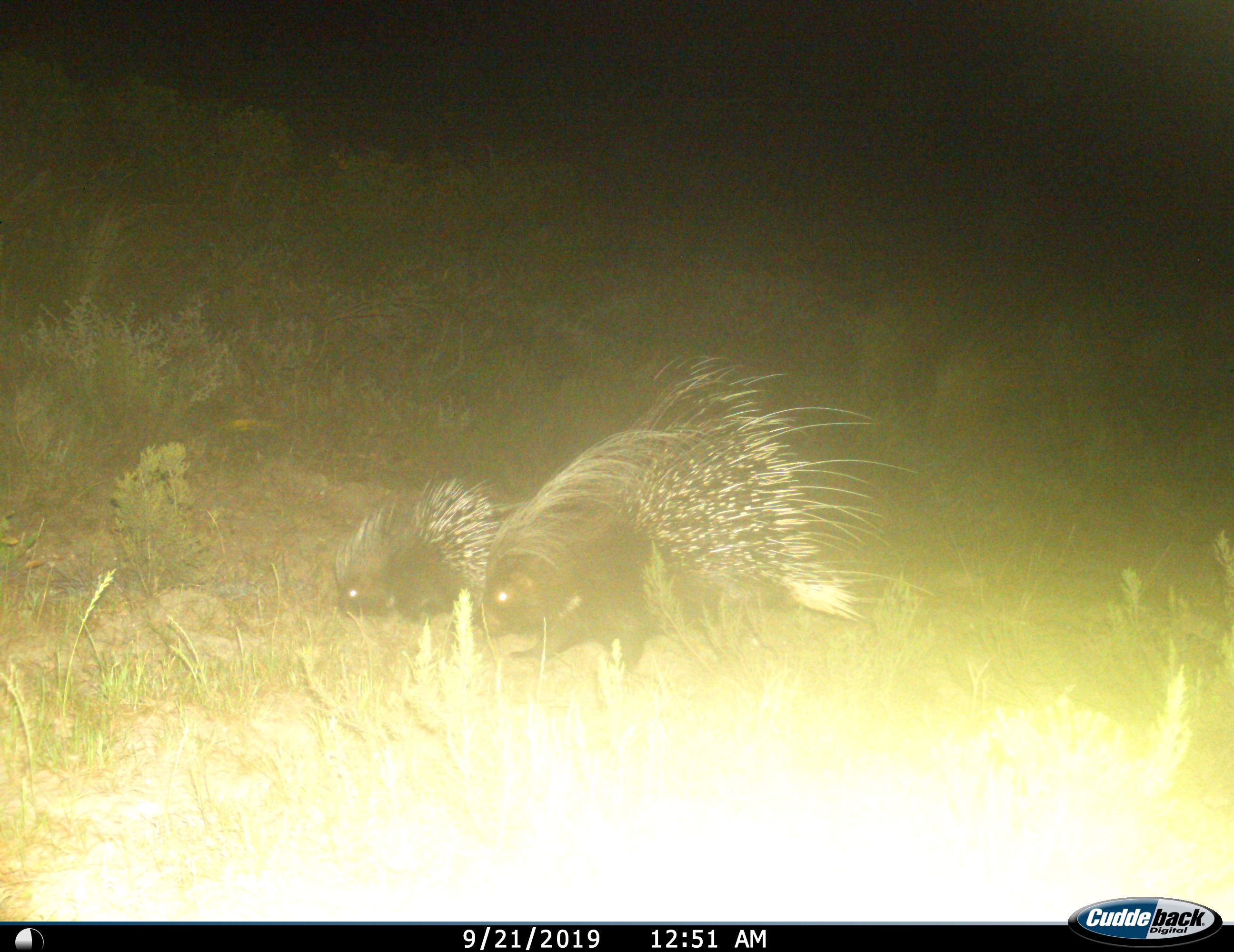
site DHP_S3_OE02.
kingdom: Animalia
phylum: Chordata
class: Mammalia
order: Rodentia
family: Hystricidae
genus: Hystrix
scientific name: Hystrix cristata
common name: crested porcupine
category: porcupine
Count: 2.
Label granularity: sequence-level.